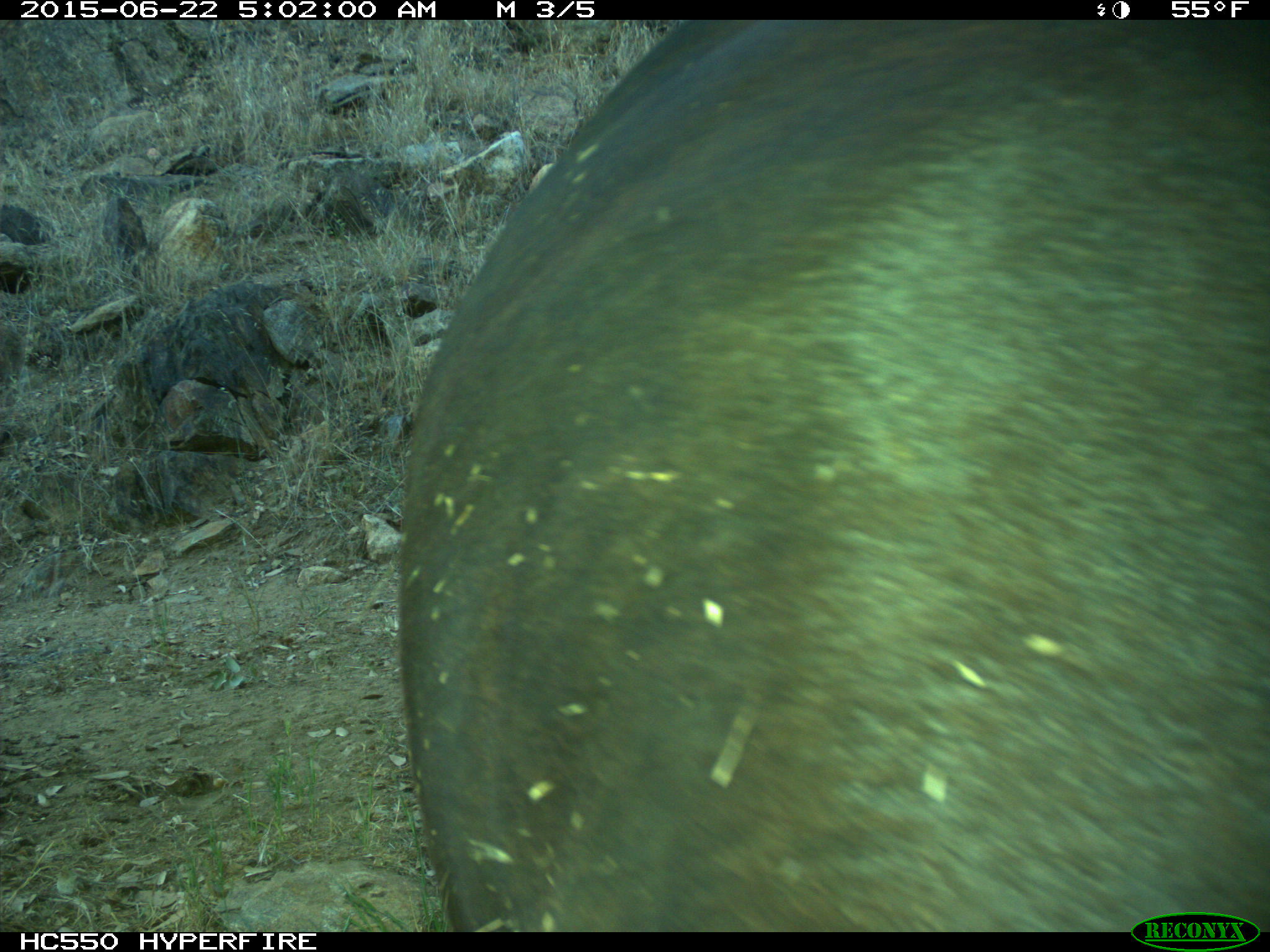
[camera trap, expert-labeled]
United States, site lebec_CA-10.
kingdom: Animalia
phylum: Chordata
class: Mammalia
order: Artiodactyla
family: Bovidae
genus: Bos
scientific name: Bos taurus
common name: domestic cow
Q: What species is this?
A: Bos taurus (domestic cow).